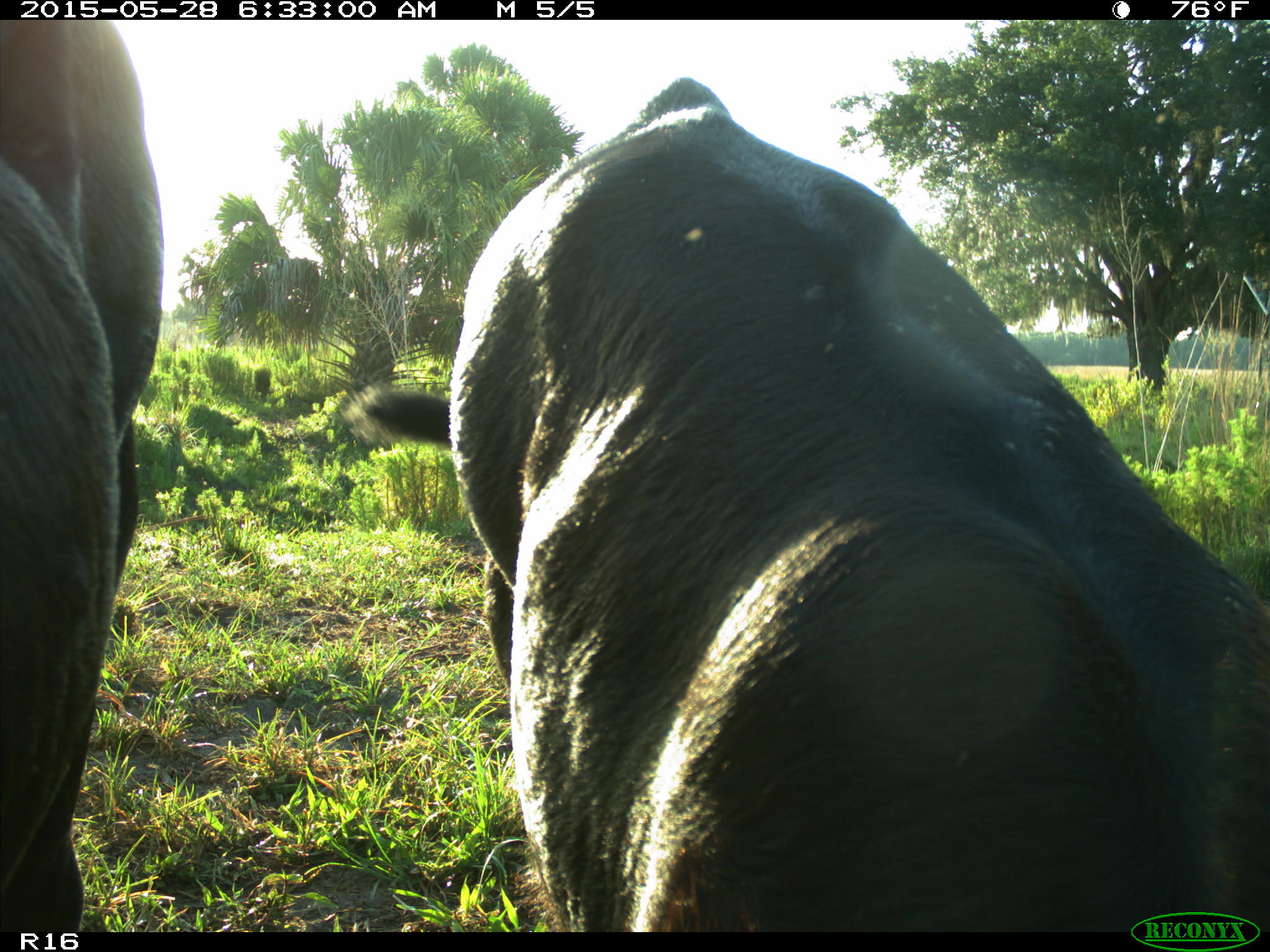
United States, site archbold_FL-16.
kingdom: Animalia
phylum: Chordata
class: Mammalia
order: Artiodactyla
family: Bovidae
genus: Bos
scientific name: Bos taurus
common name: domestic cow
Bos taurus (domestic cow).